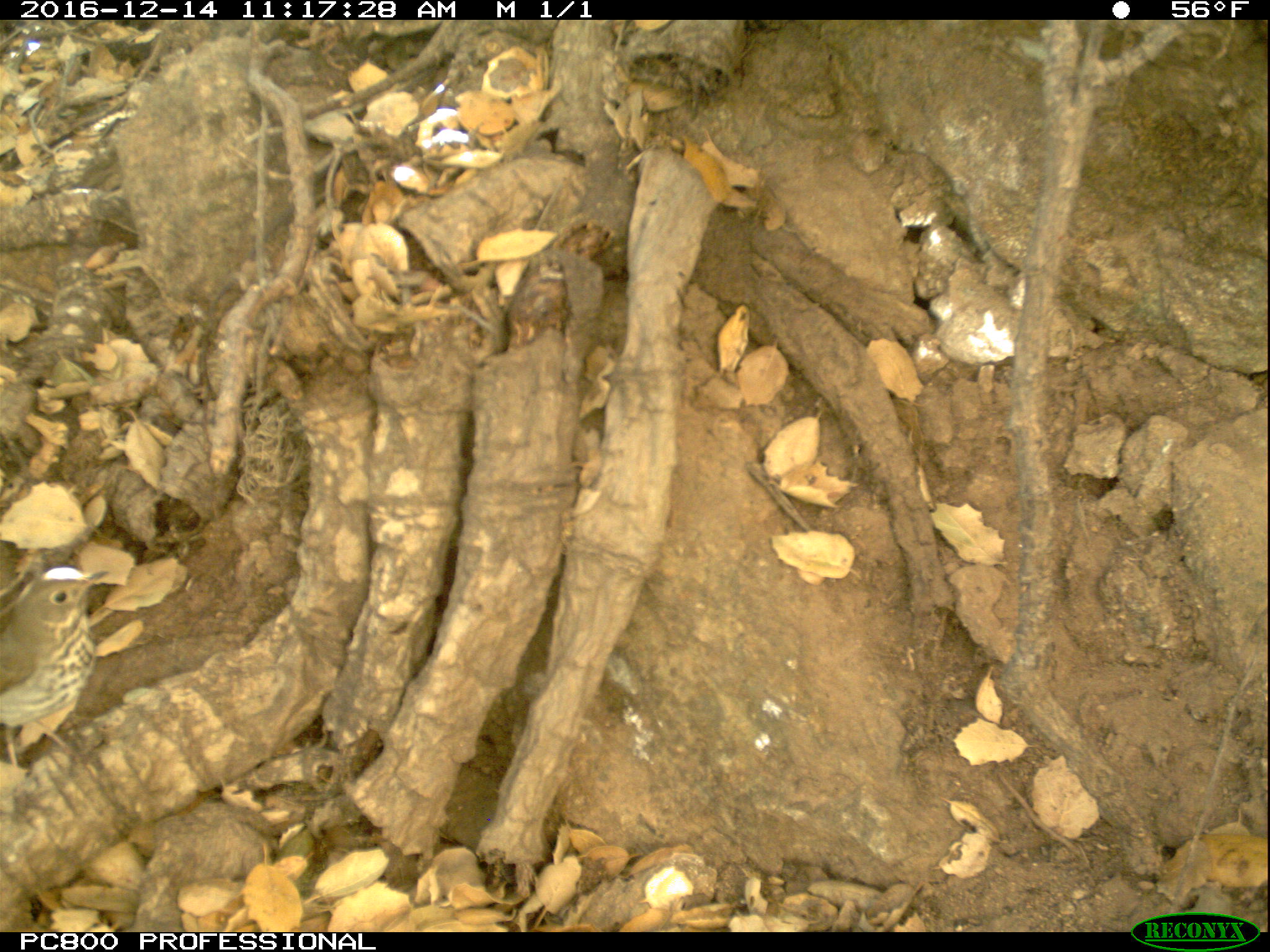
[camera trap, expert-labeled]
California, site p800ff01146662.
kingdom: Animalia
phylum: Chordata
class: Aves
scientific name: Aves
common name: bird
Bird (Aves).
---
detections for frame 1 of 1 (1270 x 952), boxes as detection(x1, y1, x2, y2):
bird: detection(0, 567, 111, 804)